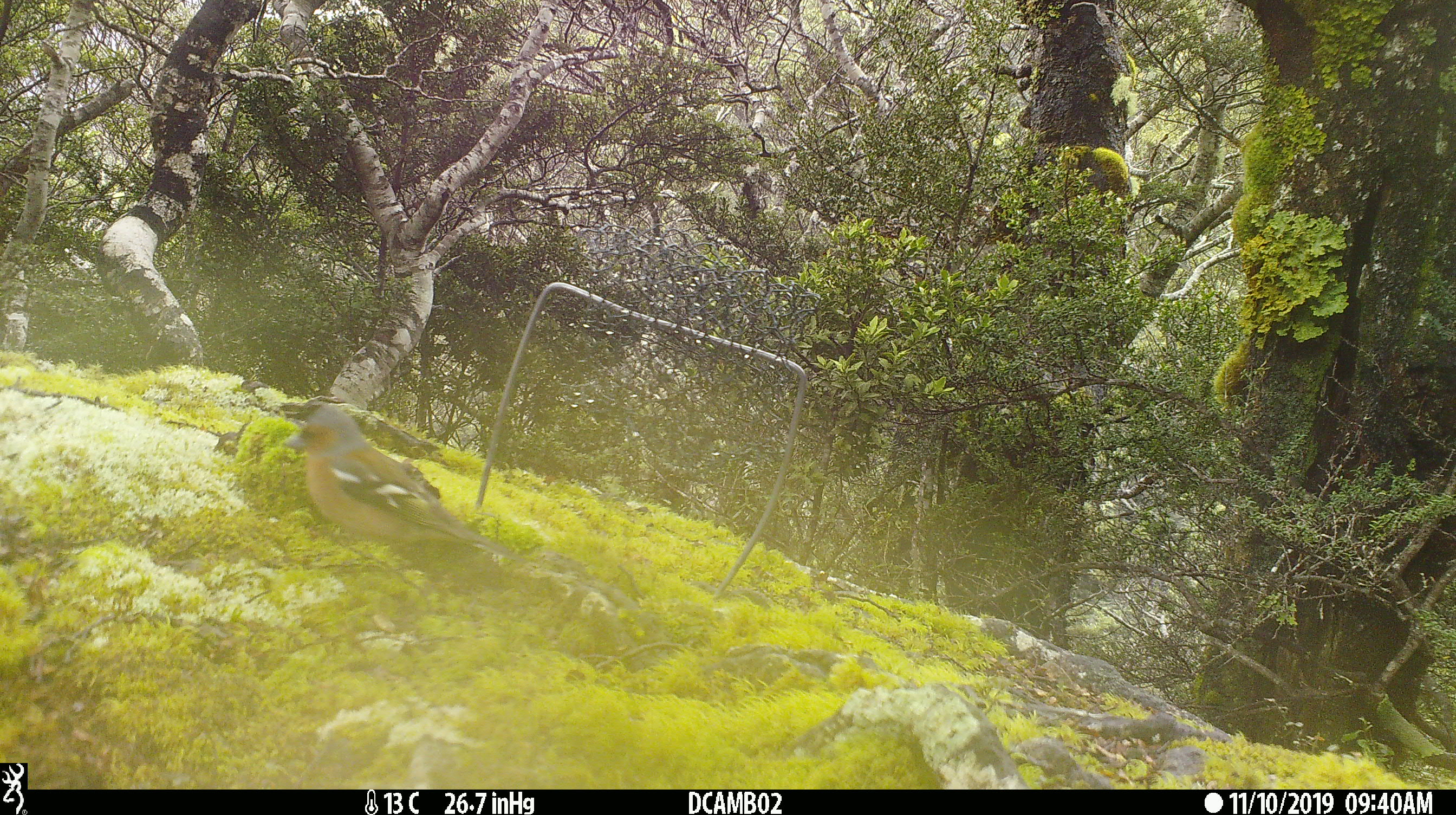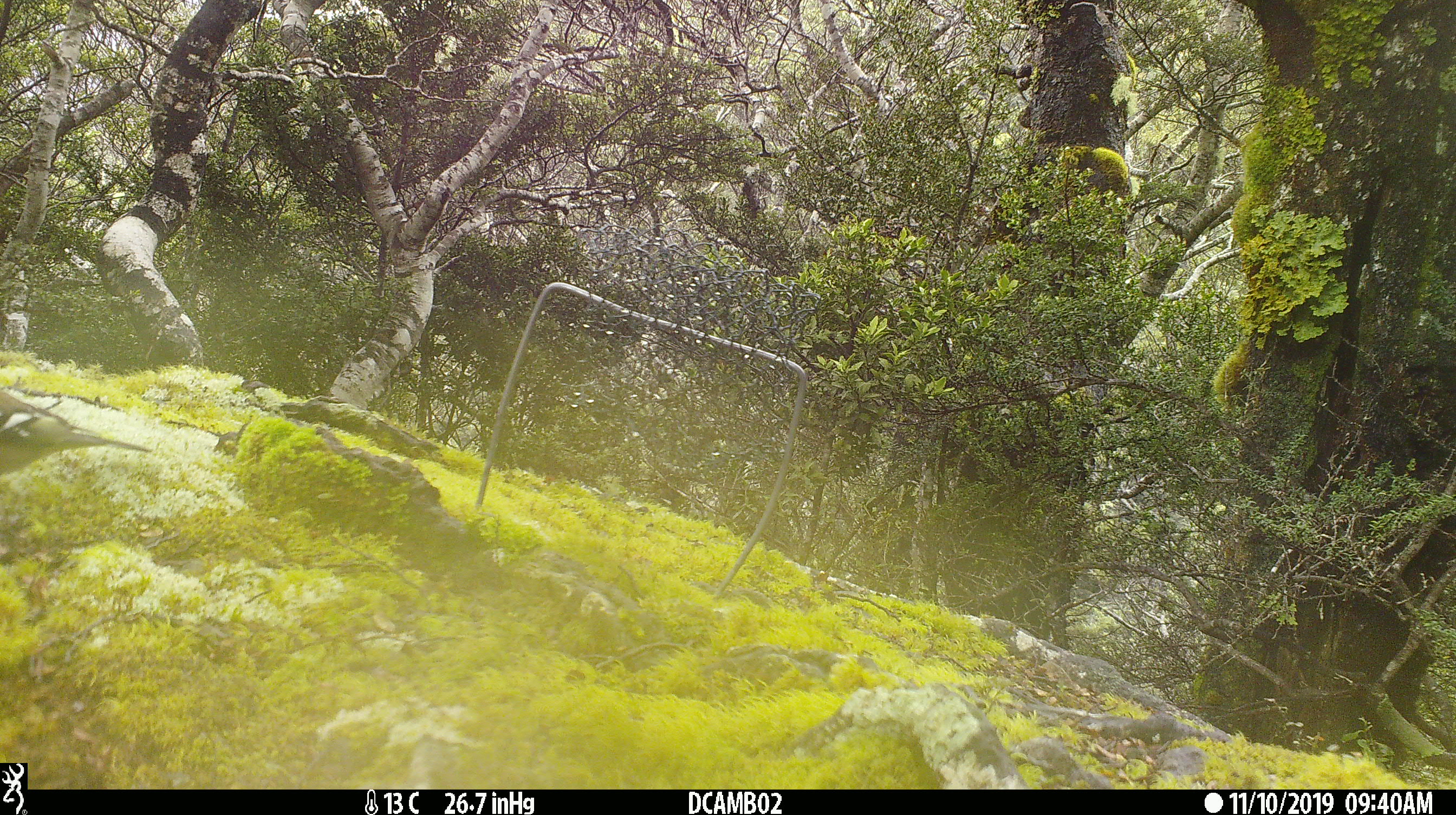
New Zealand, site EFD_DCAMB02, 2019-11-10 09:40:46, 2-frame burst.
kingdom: Animalia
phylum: Chordata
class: Aves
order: Passeriformes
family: Fringillidae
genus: Fringilla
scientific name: Fringilla coelebs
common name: common chaffinch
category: chaffinch